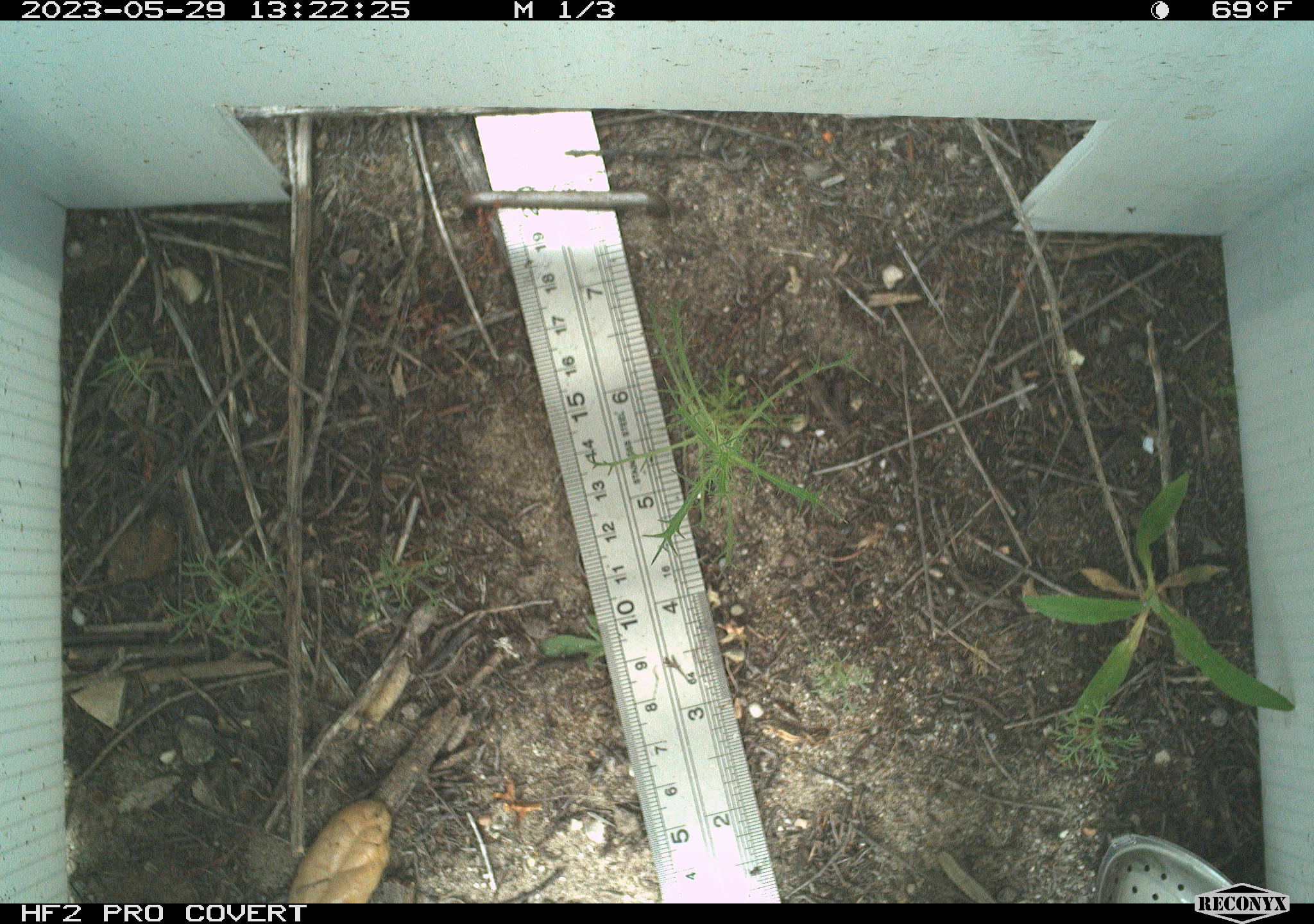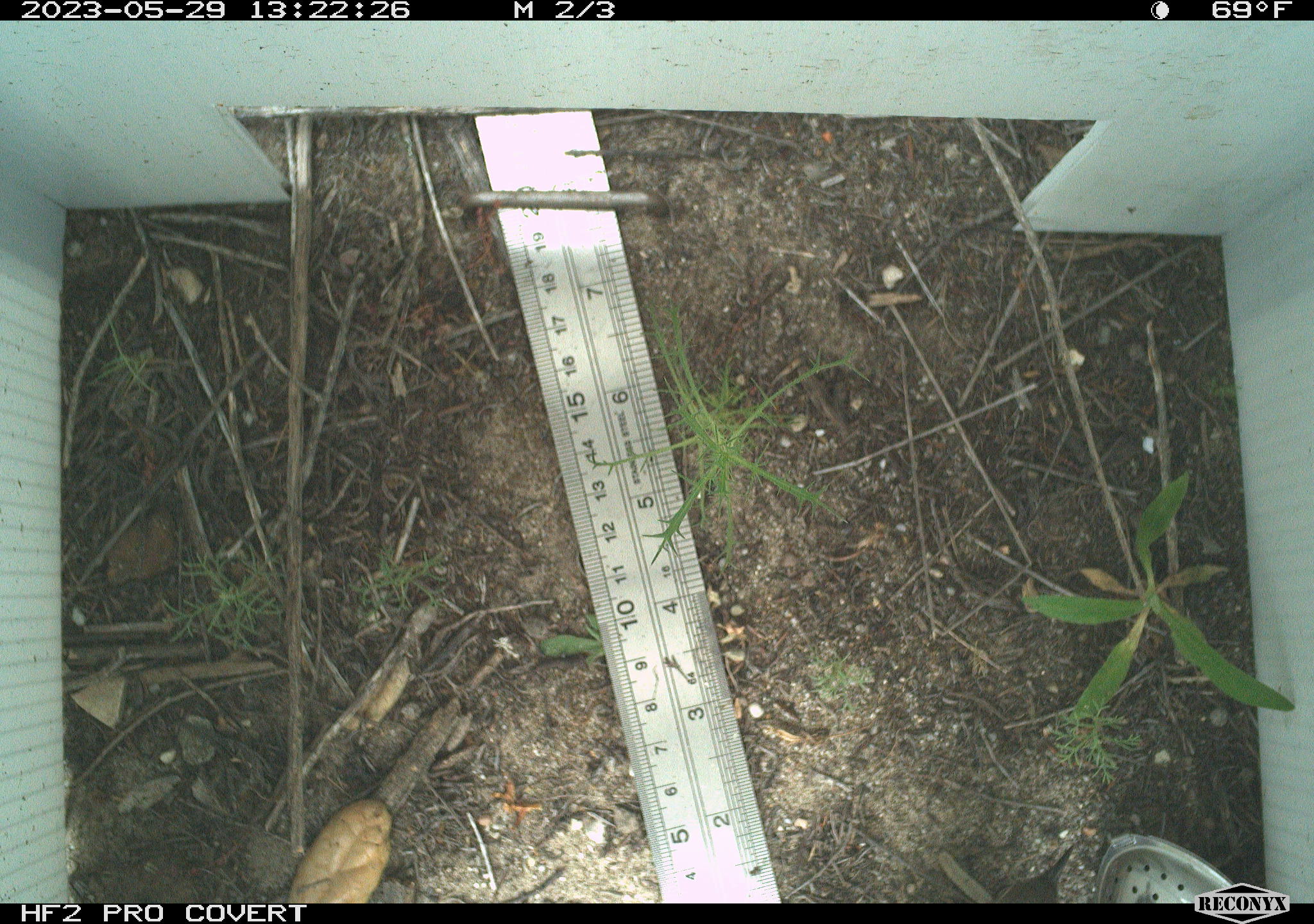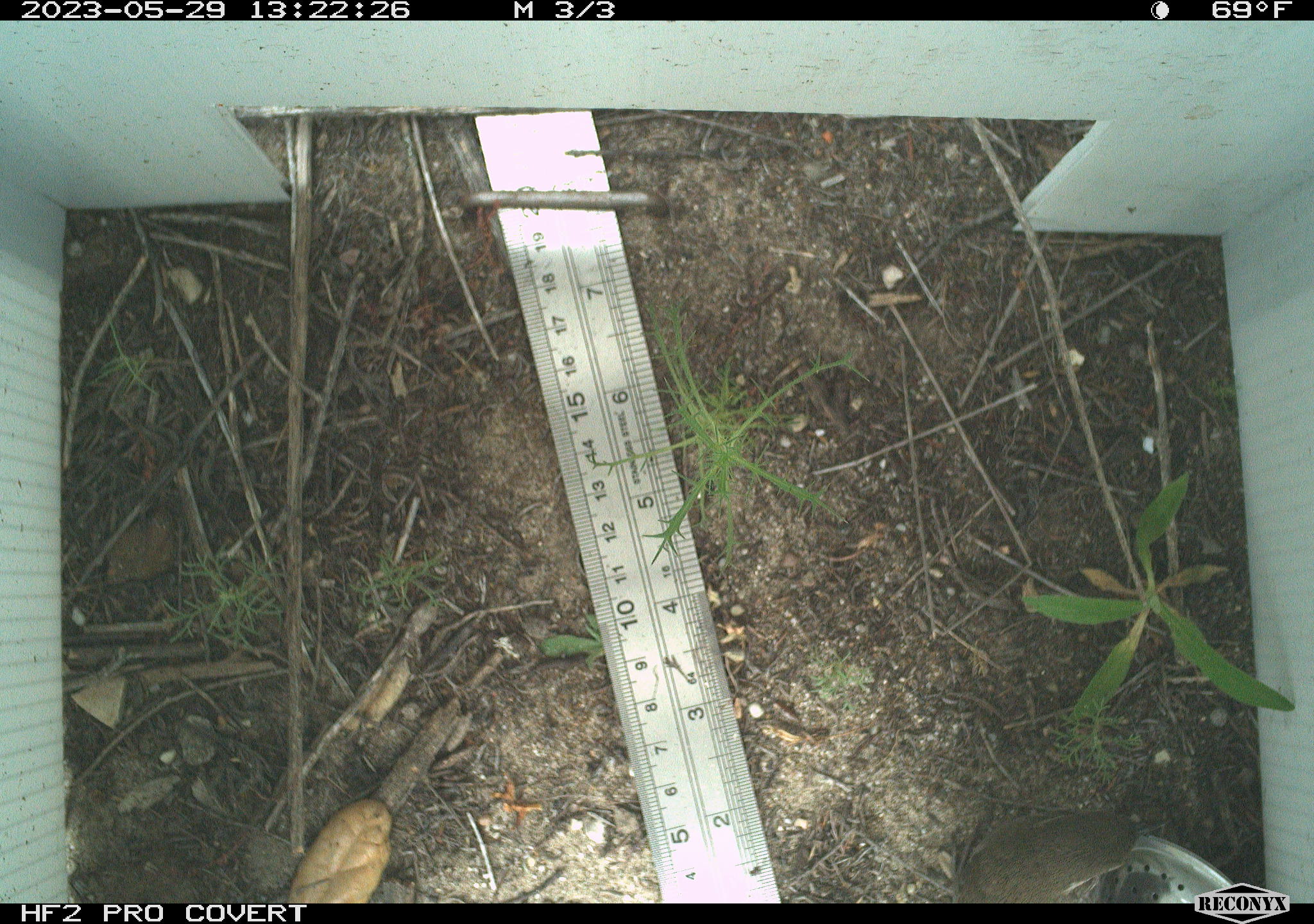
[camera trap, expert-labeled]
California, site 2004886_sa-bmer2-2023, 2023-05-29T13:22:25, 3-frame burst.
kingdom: Animalia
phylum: Chordata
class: Aves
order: Passeriformes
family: Troglodytidae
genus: Thryomanes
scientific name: Thryomanes bewickii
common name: bewick's wren